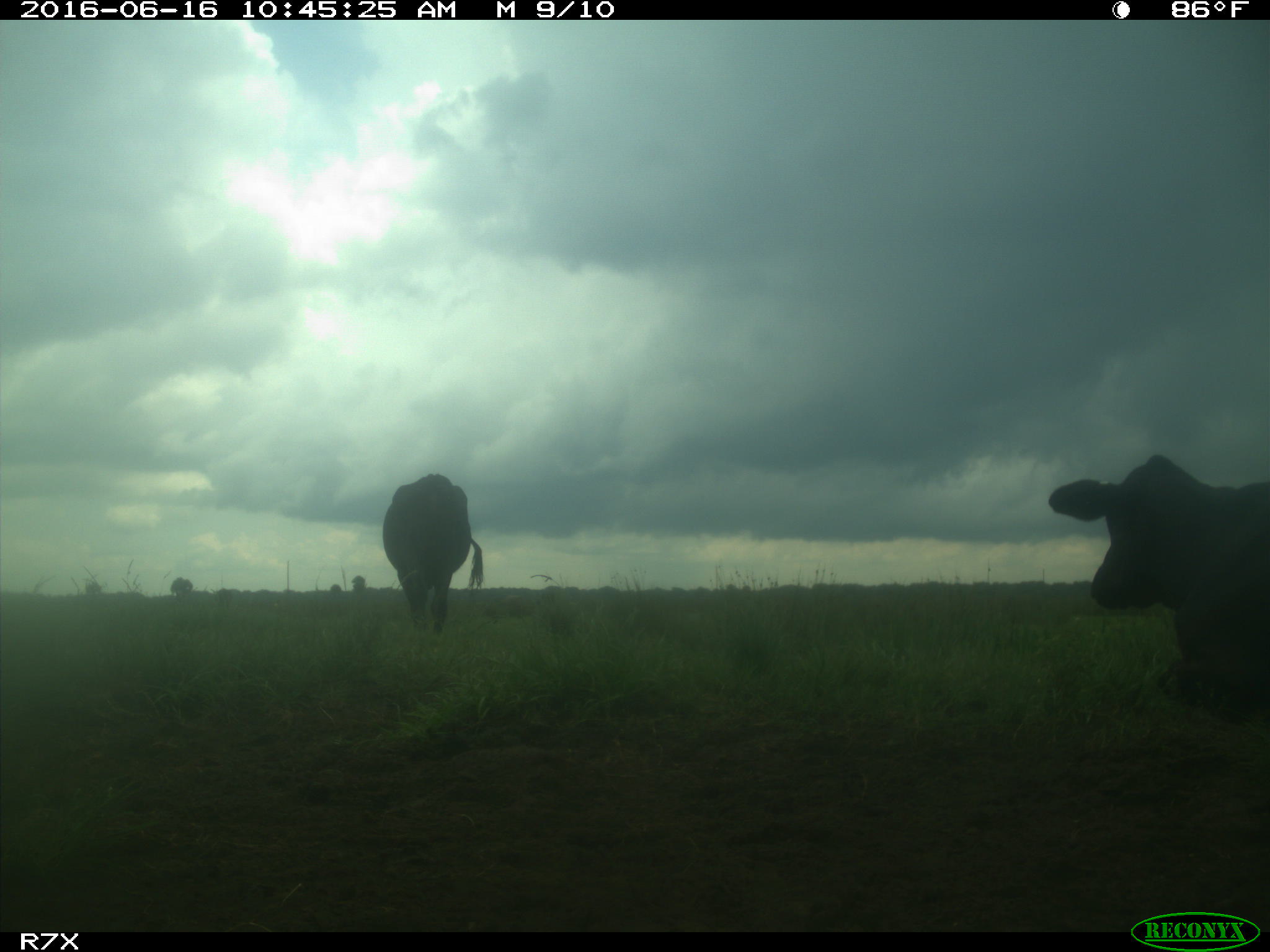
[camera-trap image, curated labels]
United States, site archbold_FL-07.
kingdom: Animalia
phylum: Chordata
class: Mammalia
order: Artiodactyla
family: Bovidae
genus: Bos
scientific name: Bos taurus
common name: domestic cow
Bos taurus (domestic cow).